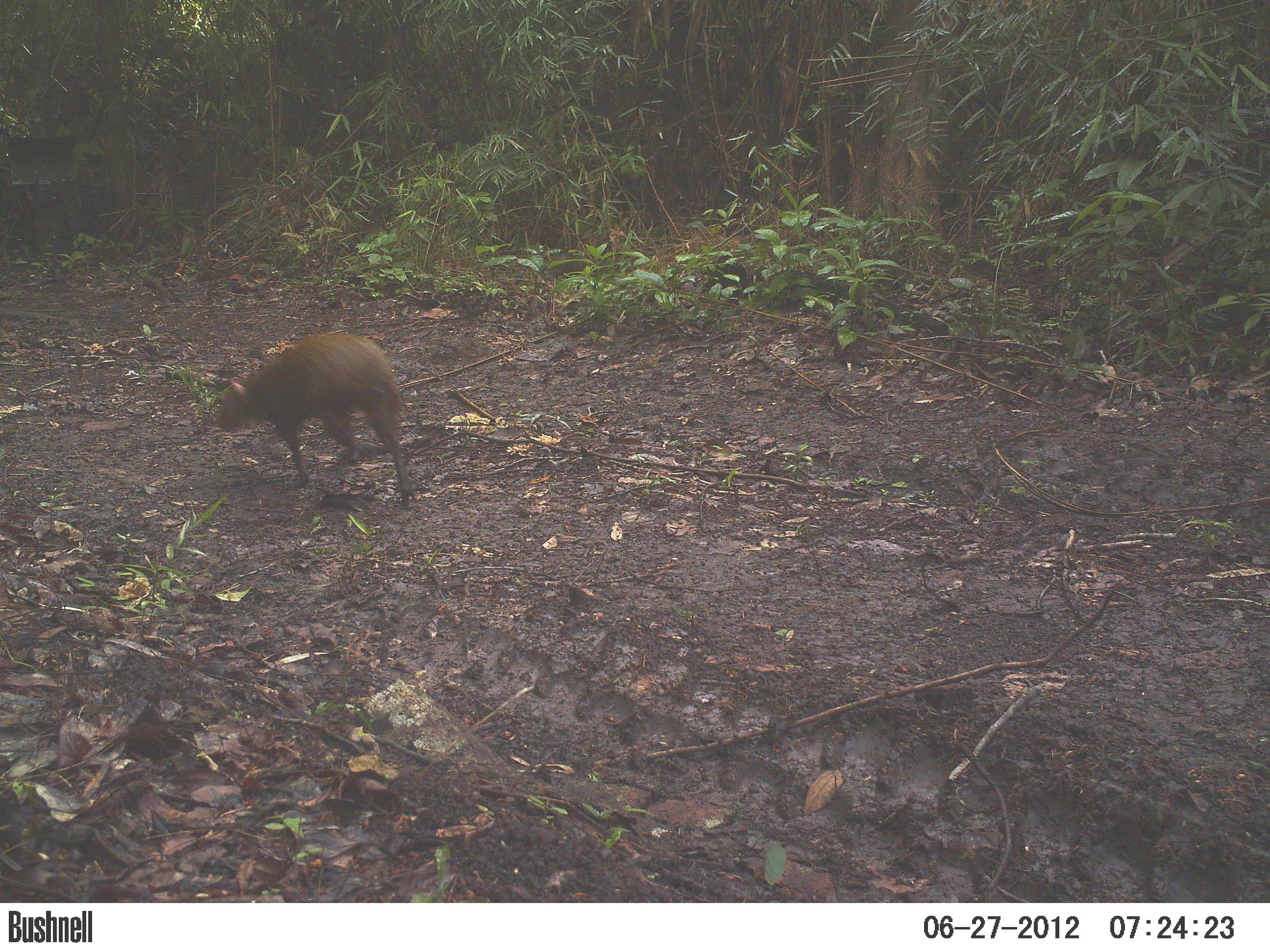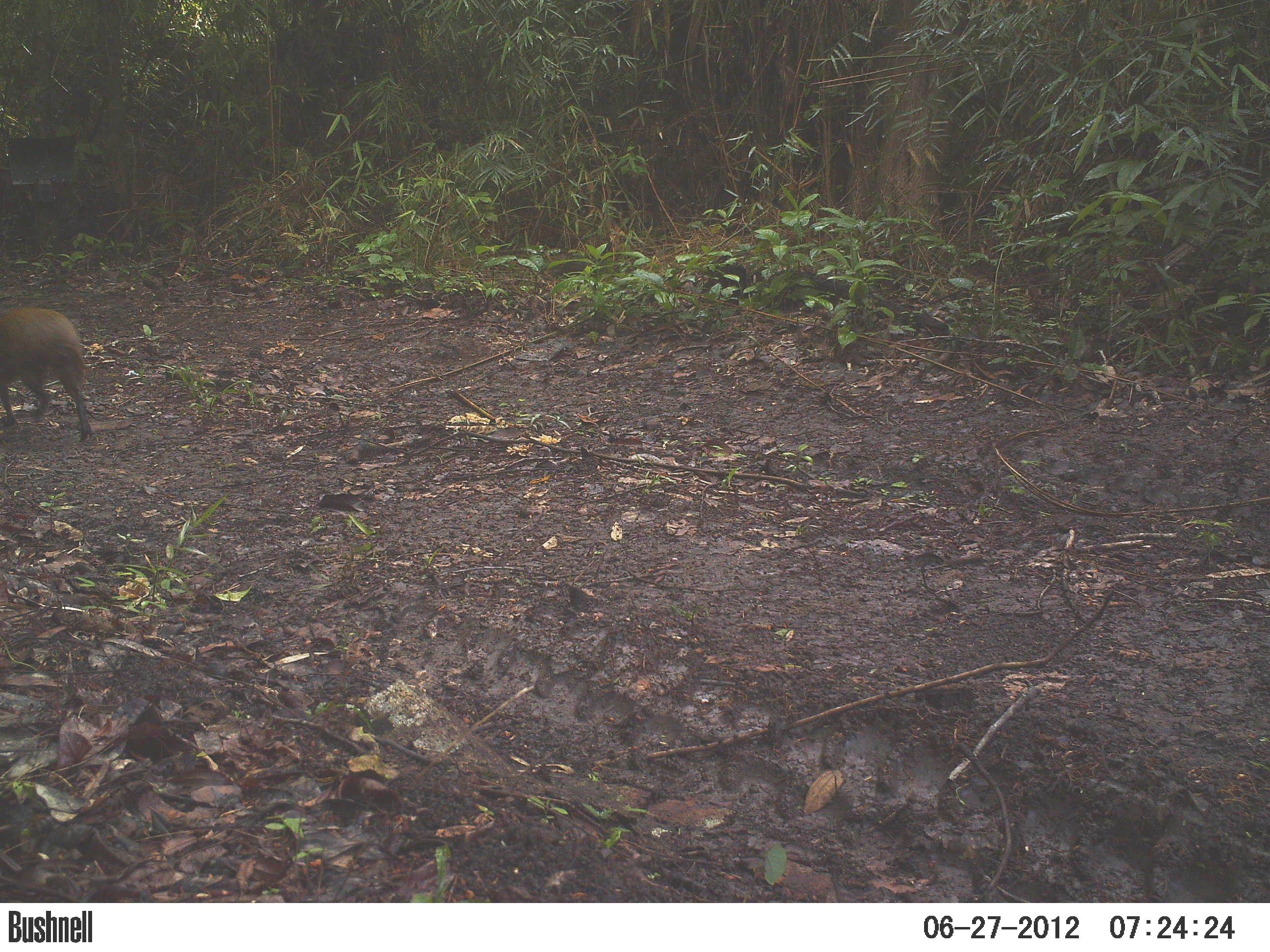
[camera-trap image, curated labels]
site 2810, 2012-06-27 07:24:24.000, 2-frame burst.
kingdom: Animalia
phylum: Chordata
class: Mammalia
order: Rodentia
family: Dasyproctidae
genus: Dasyprocta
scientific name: Dasyprocta punctata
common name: central american agouti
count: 1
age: adult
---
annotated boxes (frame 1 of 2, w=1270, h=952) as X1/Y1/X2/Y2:
dasyprocta punctata: 215/331/417/511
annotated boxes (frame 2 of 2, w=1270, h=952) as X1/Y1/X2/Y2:
dasyprocta punctata: 0/304/95/444